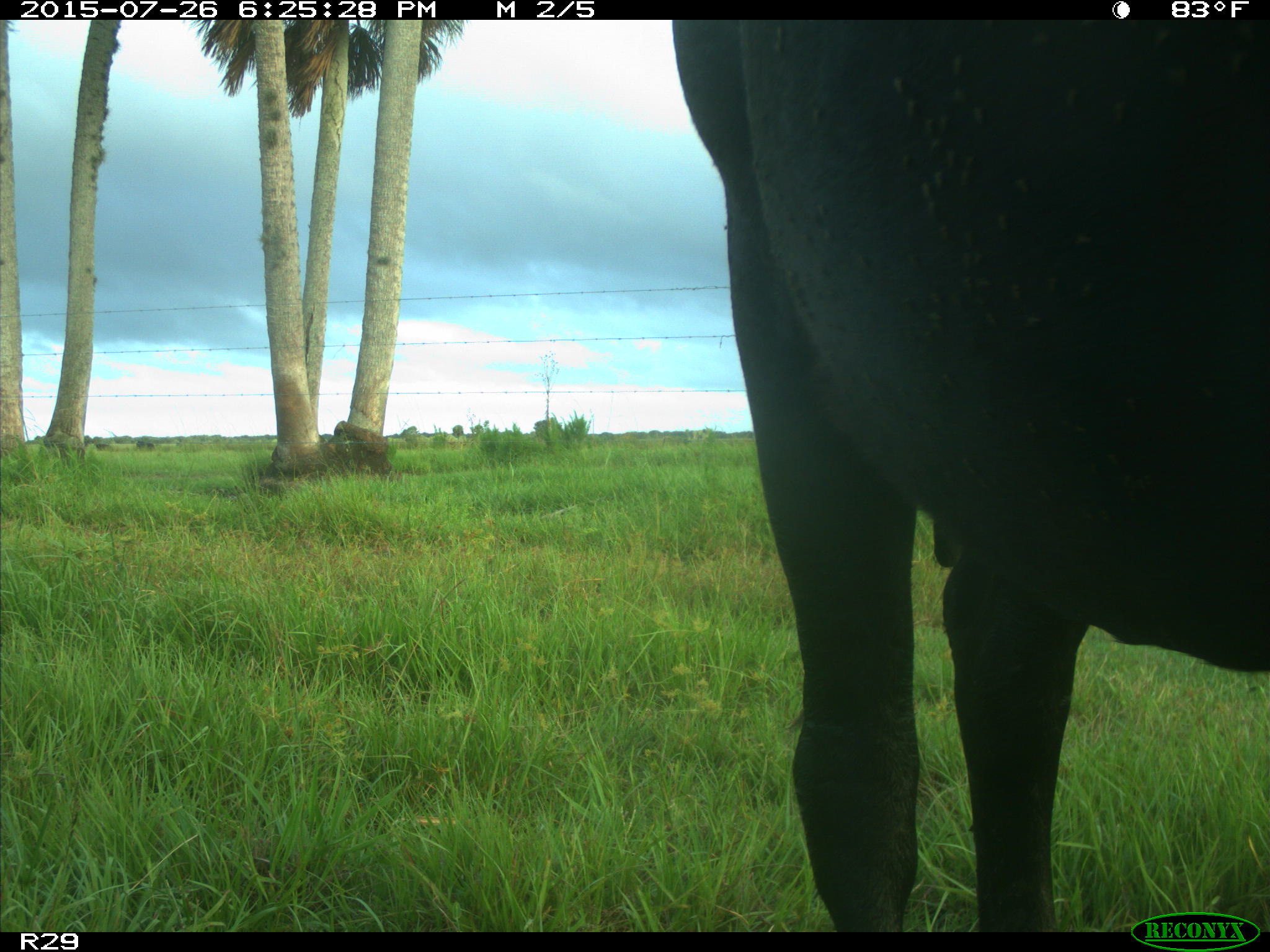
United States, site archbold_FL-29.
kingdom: Animalia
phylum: Chordata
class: Mammalia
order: Artiodactyla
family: Bovidae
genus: Bos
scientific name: Bos taurus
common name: domestic cow